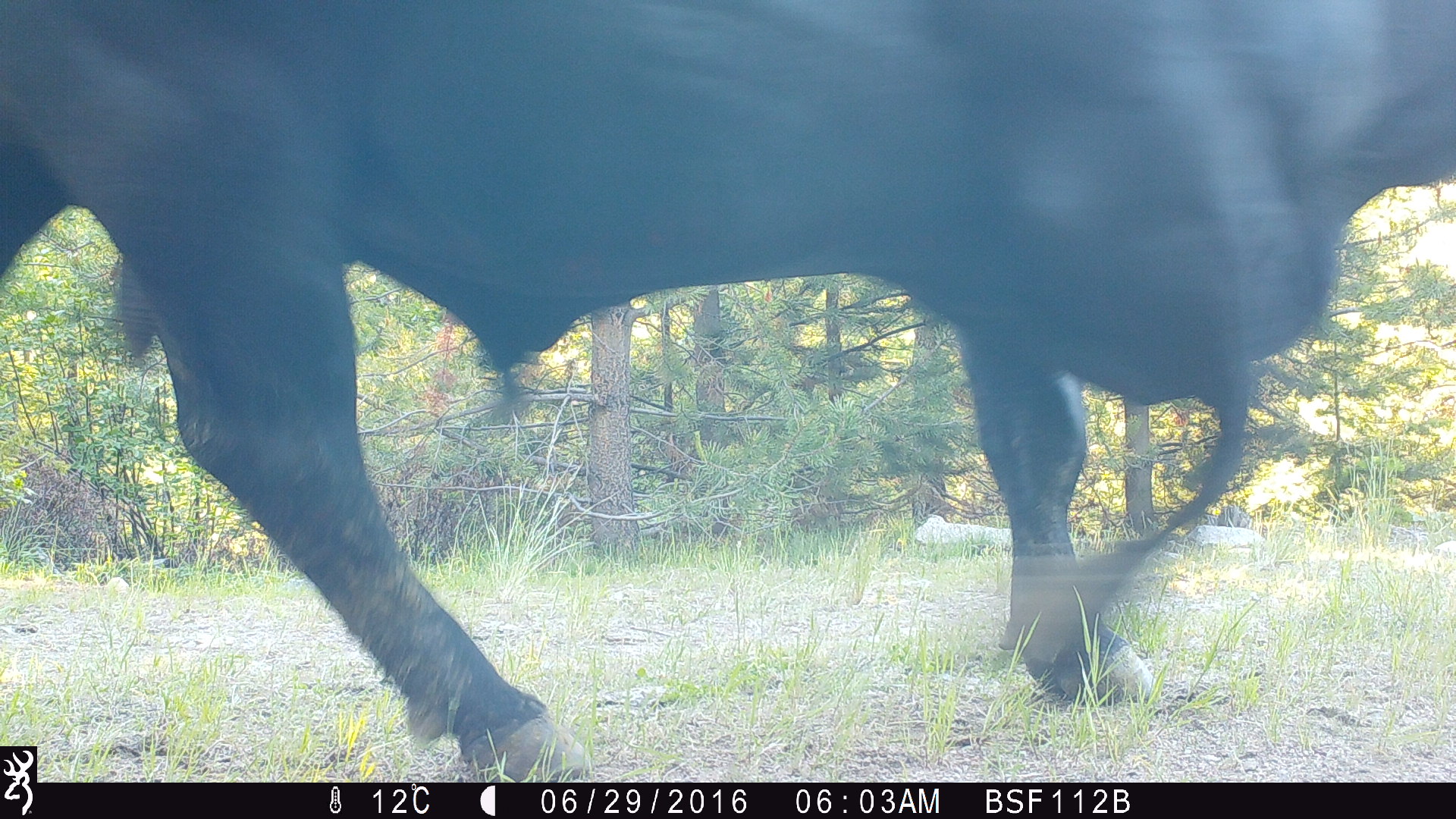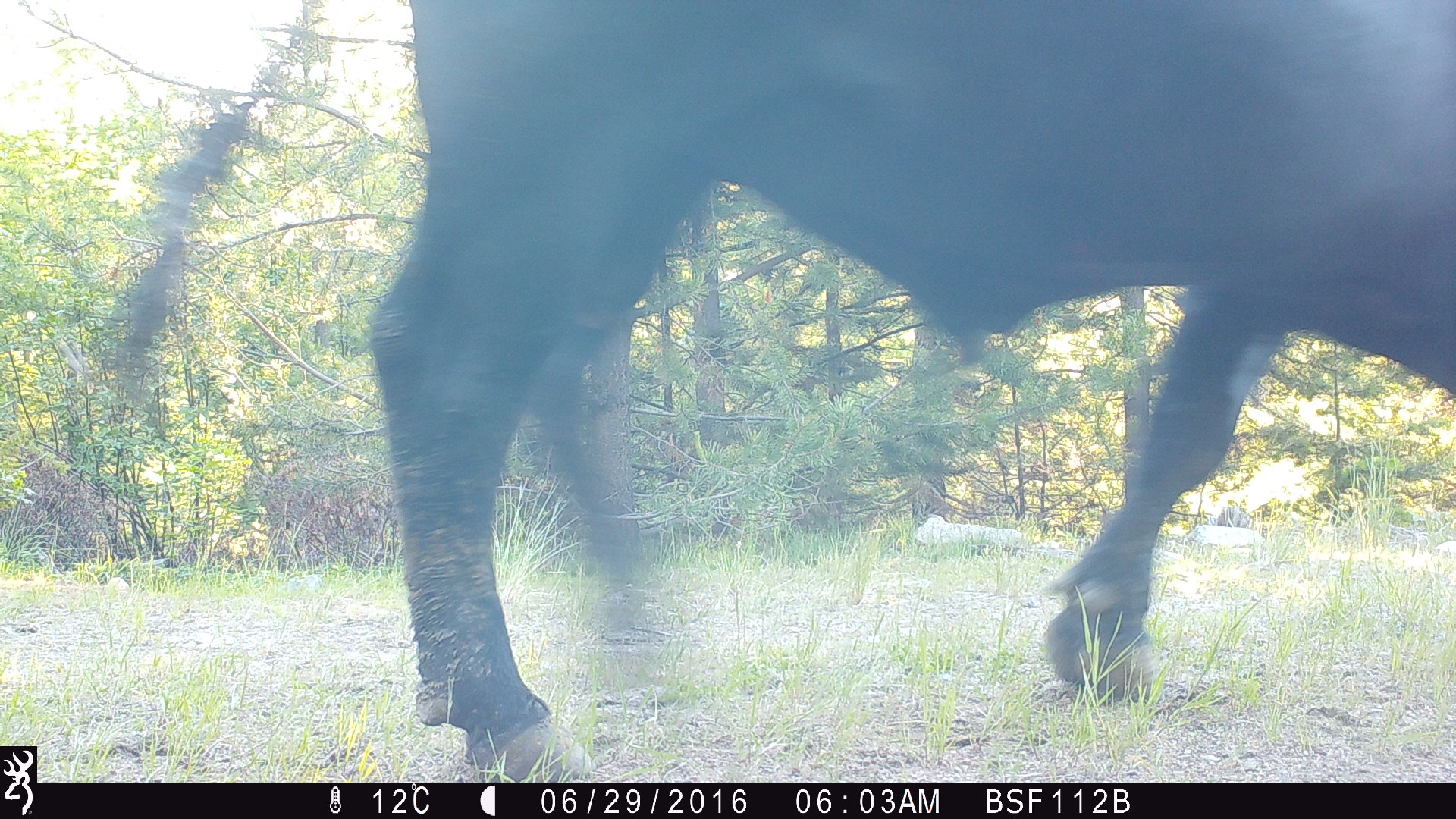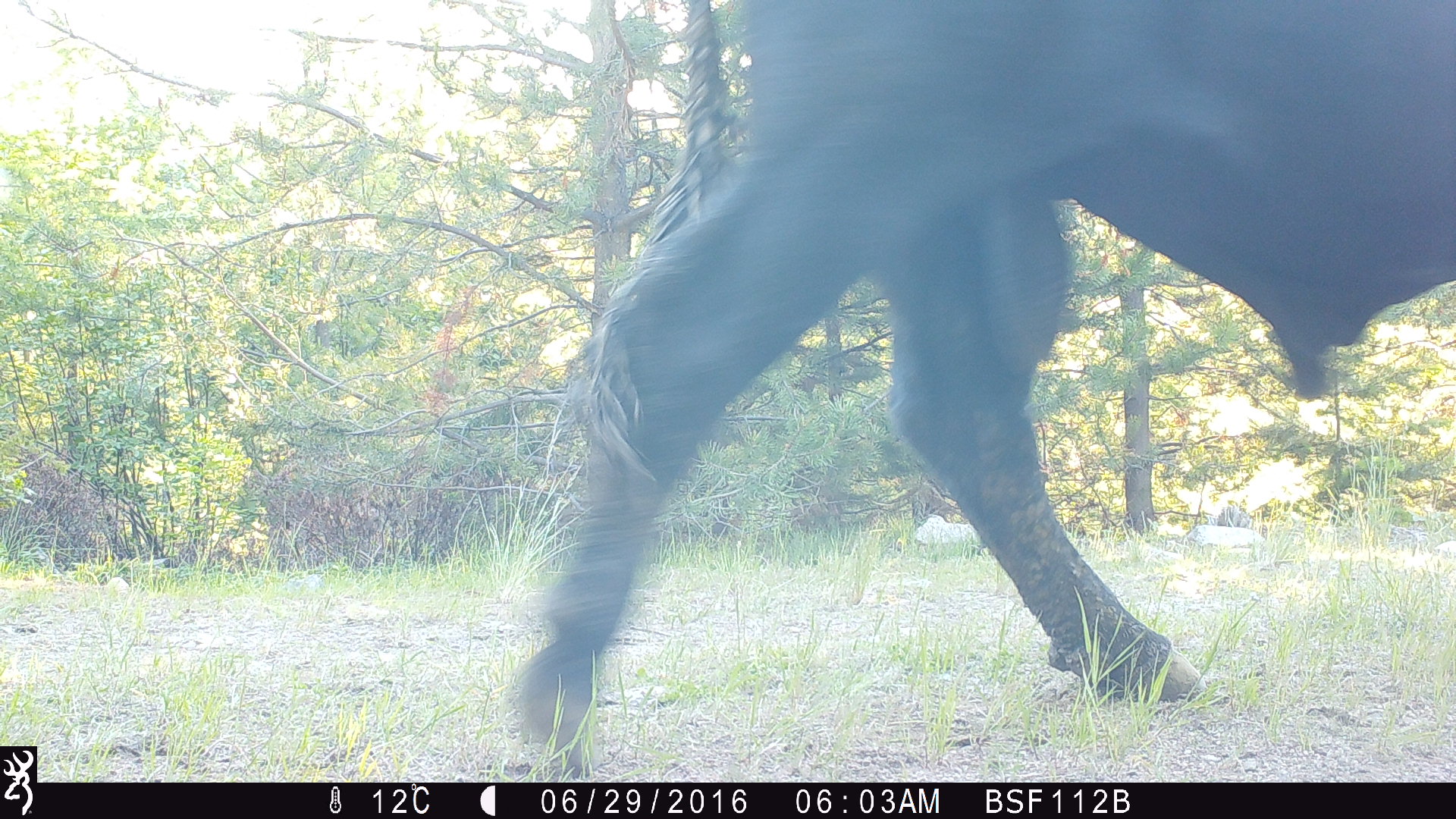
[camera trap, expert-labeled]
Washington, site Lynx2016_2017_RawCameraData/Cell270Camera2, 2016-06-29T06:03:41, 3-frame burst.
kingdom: Animalia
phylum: Chordata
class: Mammalia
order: Artiodactyla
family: Bovidae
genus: Bos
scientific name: Bos taurus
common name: domestic cattle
Domestic cattle (Bos taurus). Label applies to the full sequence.